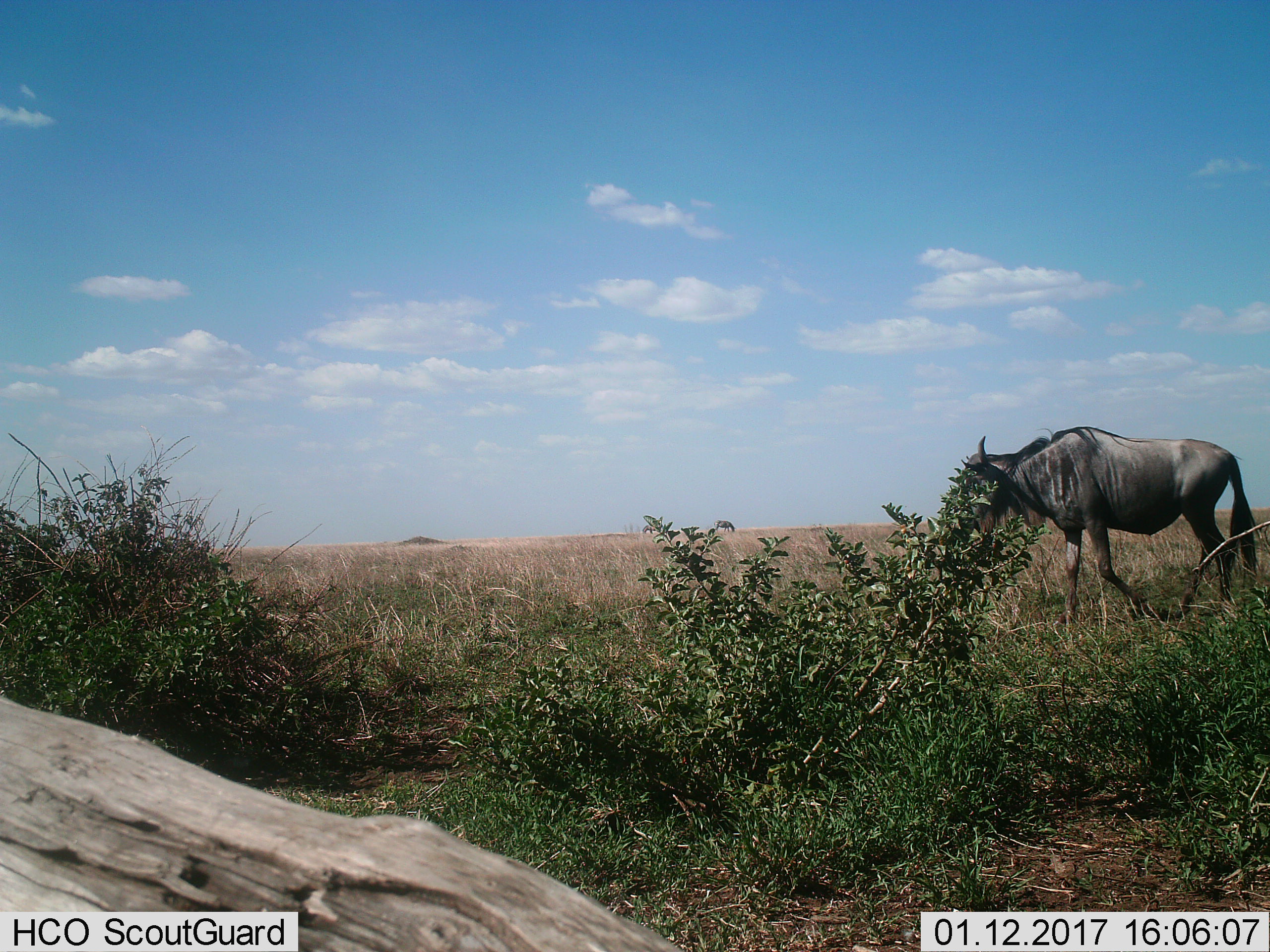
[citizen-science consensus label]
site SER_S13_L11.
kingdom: Animalia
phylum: Chordata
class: Mammalia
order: Artiodactyla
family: Bovidae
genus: Connochaetes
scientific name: Connochaetes taurinus taurinus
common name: blue wildebeest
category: wildebeestblue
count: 1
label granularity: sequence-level